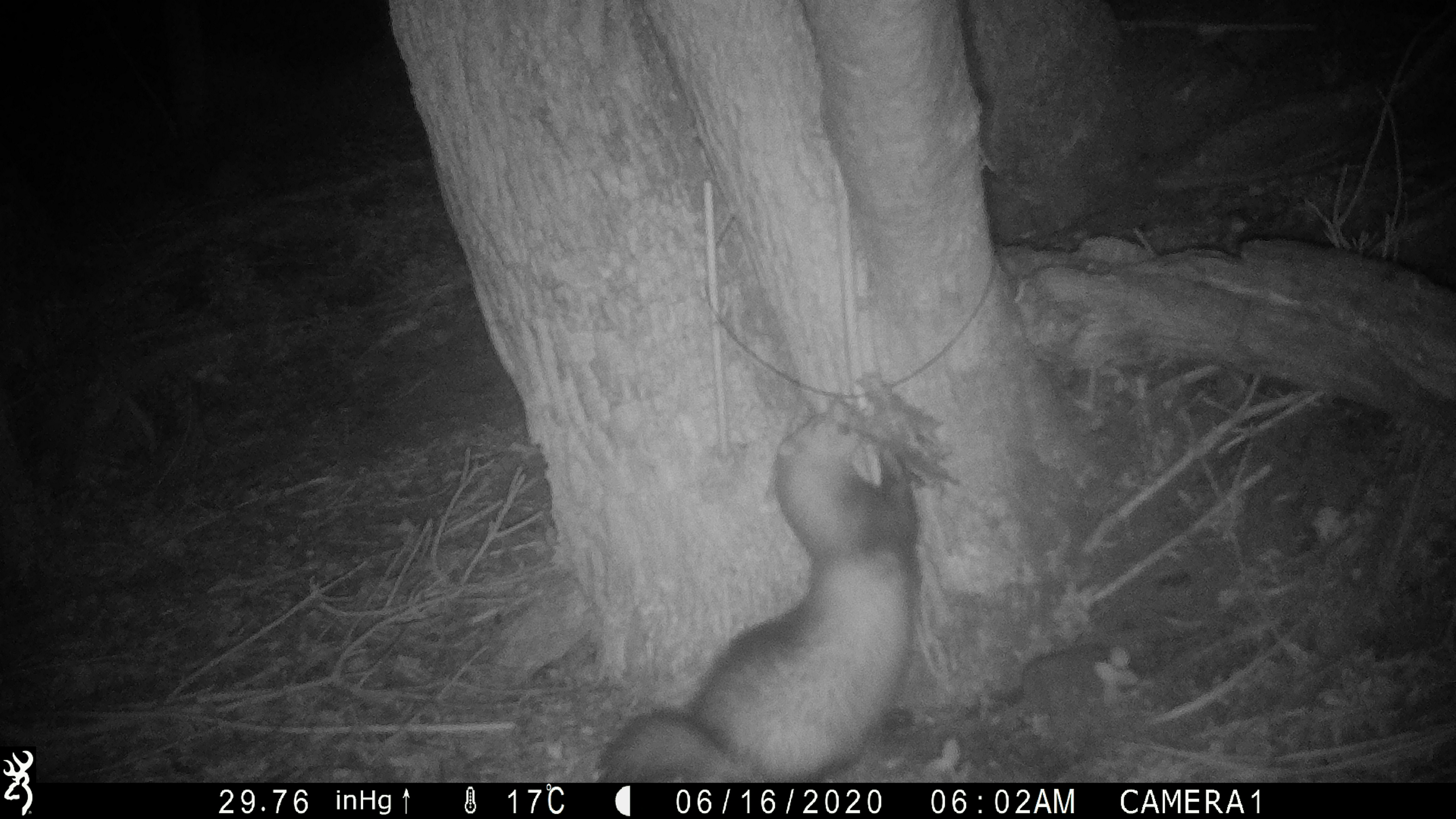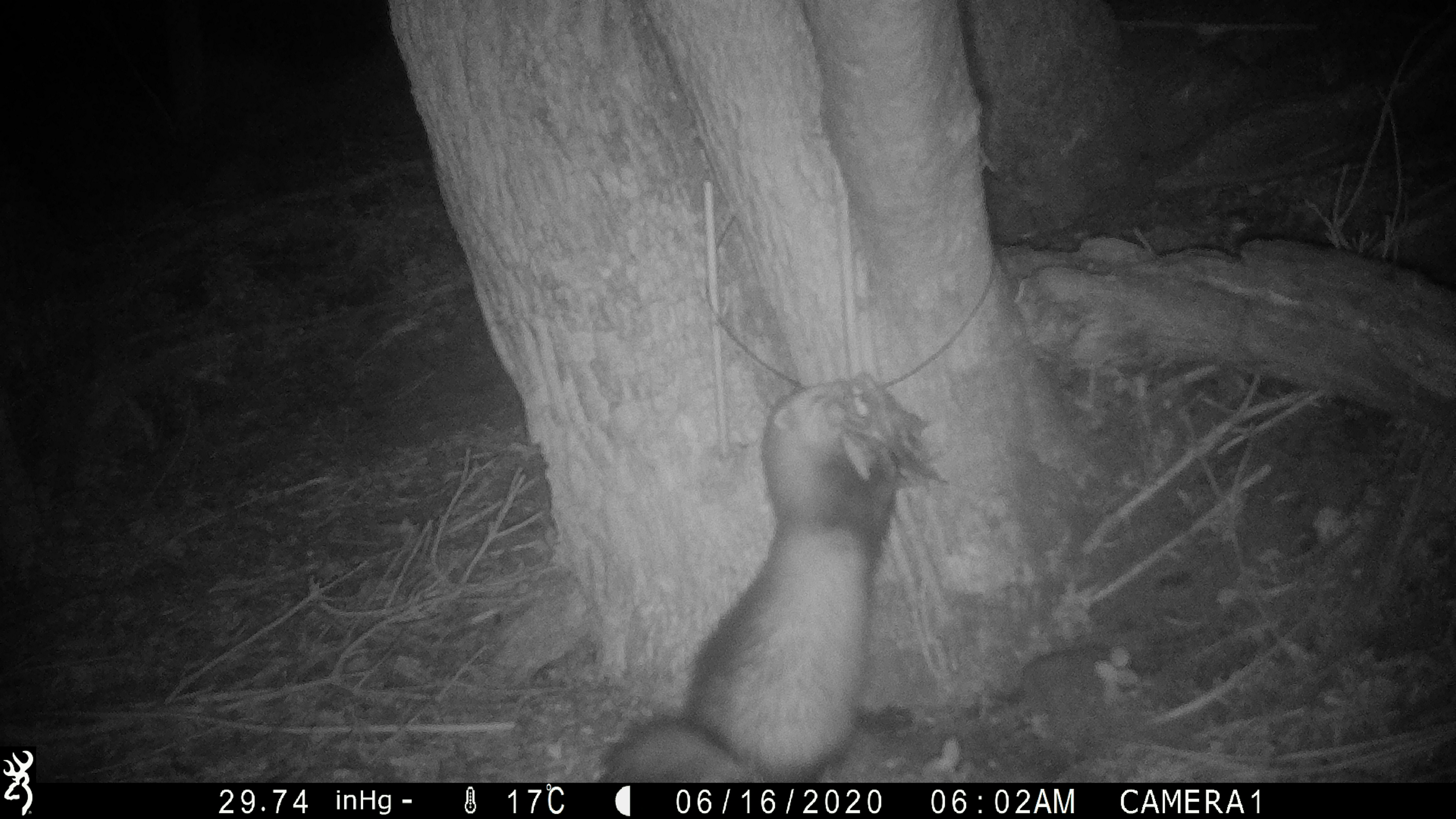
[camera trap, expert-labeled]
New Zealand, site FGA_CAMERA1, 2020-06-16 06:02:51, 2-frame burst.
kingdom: Animalia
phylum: Chordata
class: Mammalia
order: Carnivora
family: Mustelidae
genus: Mustela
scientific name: Mustela furo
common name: ferret